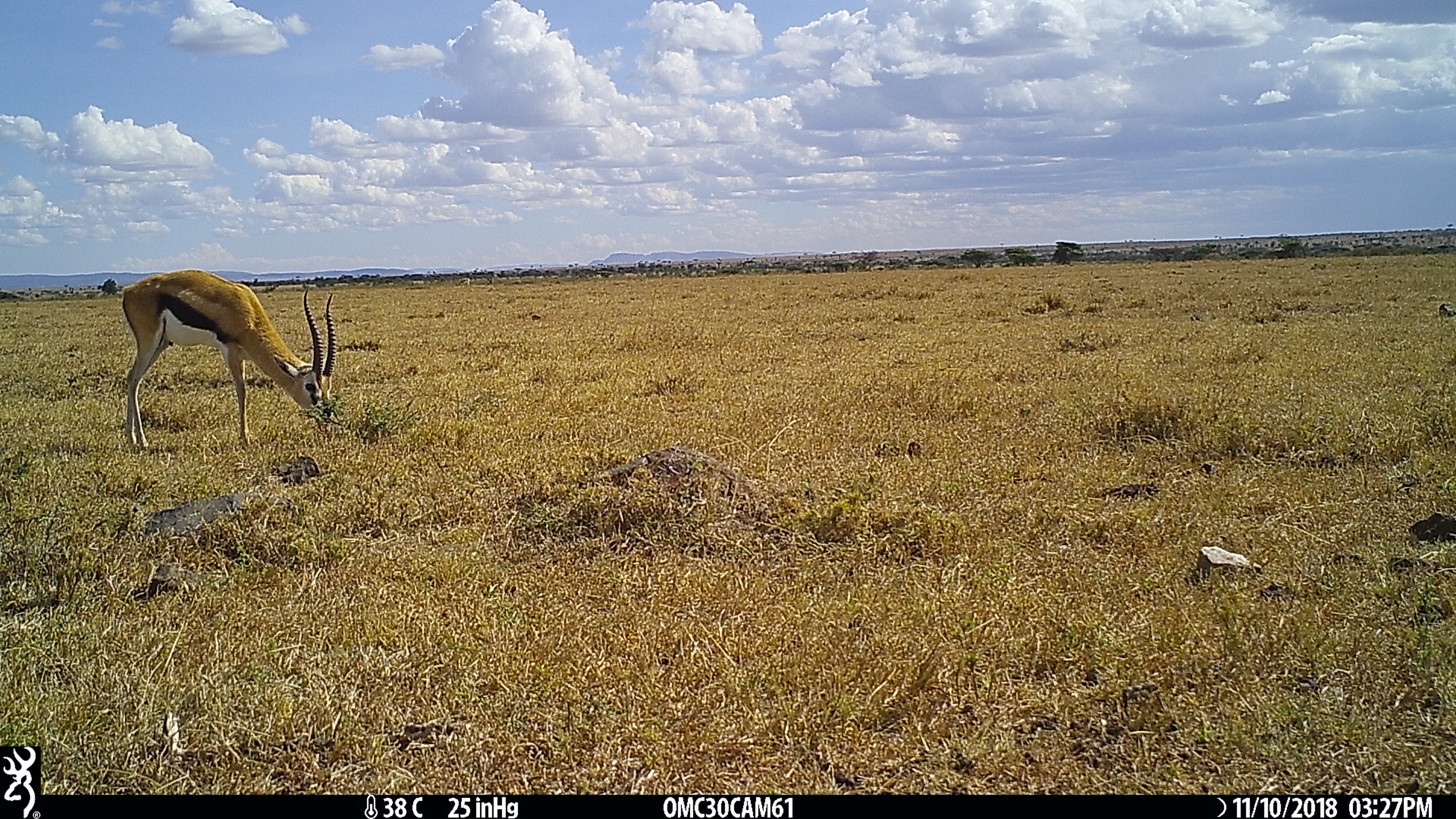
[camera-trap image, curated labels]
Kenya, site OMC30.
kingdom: Animalia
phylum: Chordata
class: Mammalia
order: Artiodactyla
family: Bovidae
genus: Eudorcas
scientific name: Eudorcas thomsonii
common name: thomon's gazelle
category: gazelle thomsons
Gazelle thomsons (thomon's gazelle) (Eudorcas thomsonii).